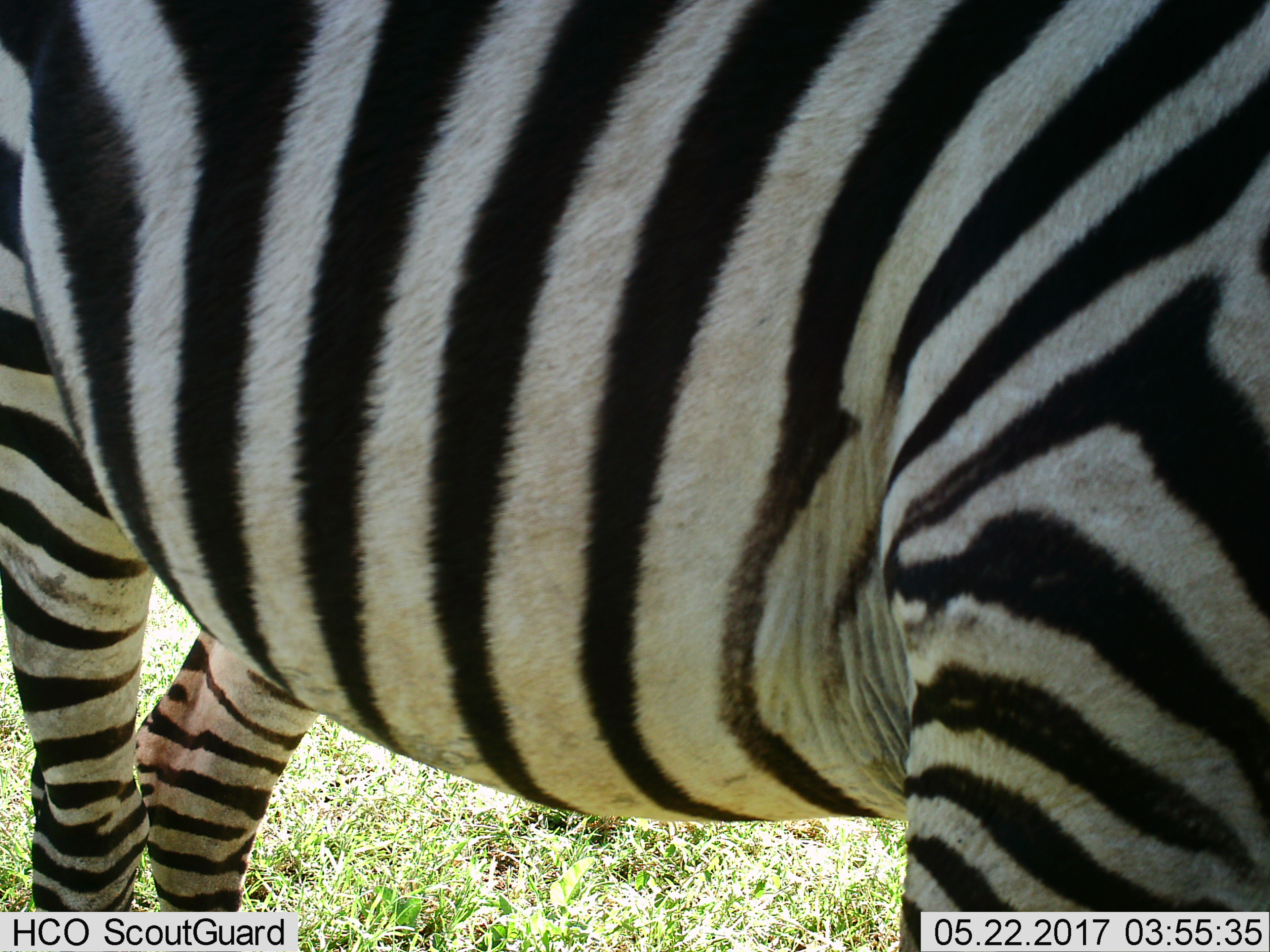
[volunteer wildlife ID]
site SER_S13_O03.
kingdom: Animalia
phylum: Chordata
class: Mammalia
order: Perissodactyla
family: Equidae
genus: Equus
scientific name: Equus quagga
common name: plains zebra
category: zebraplains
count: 1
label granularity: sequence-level